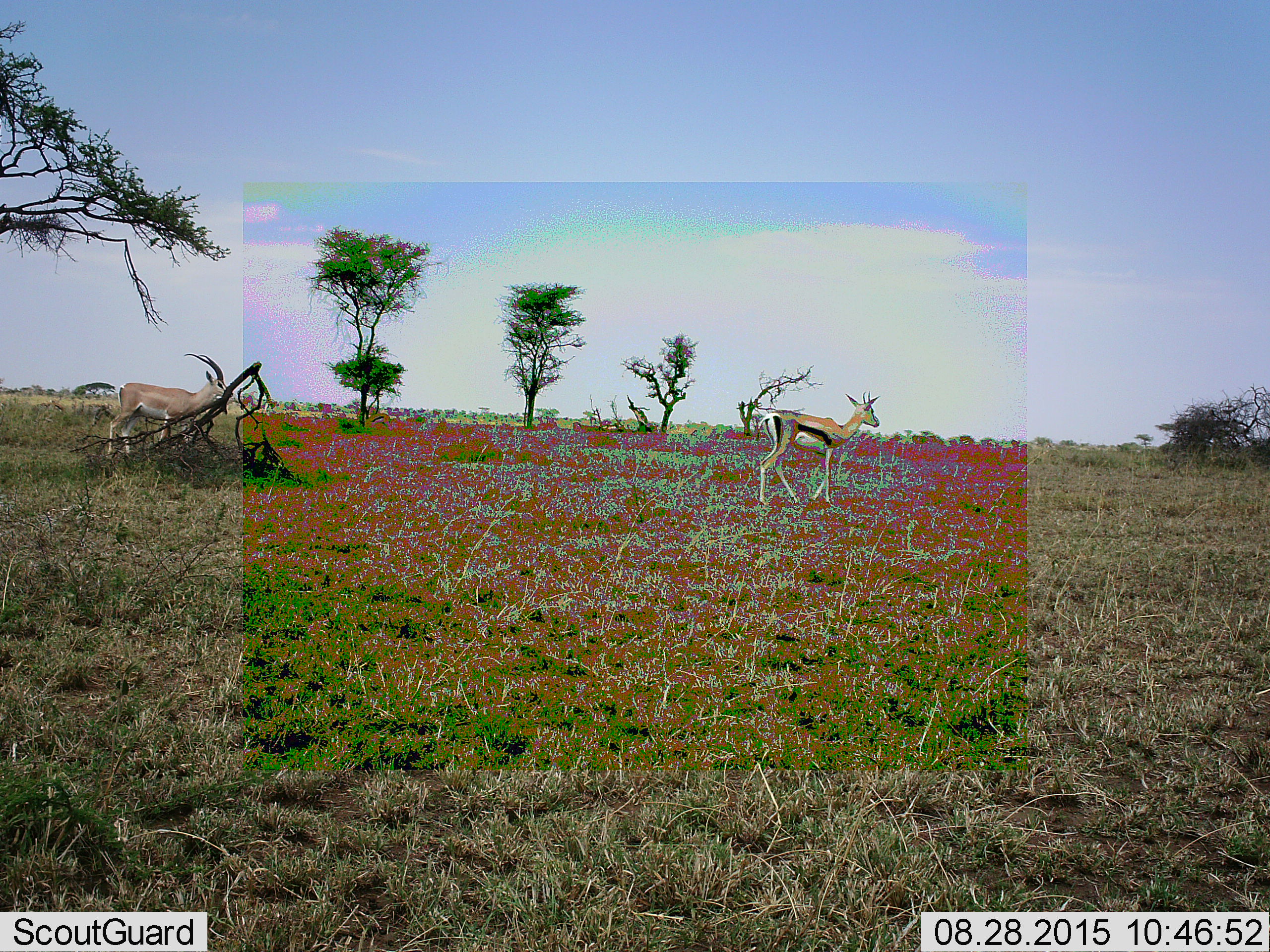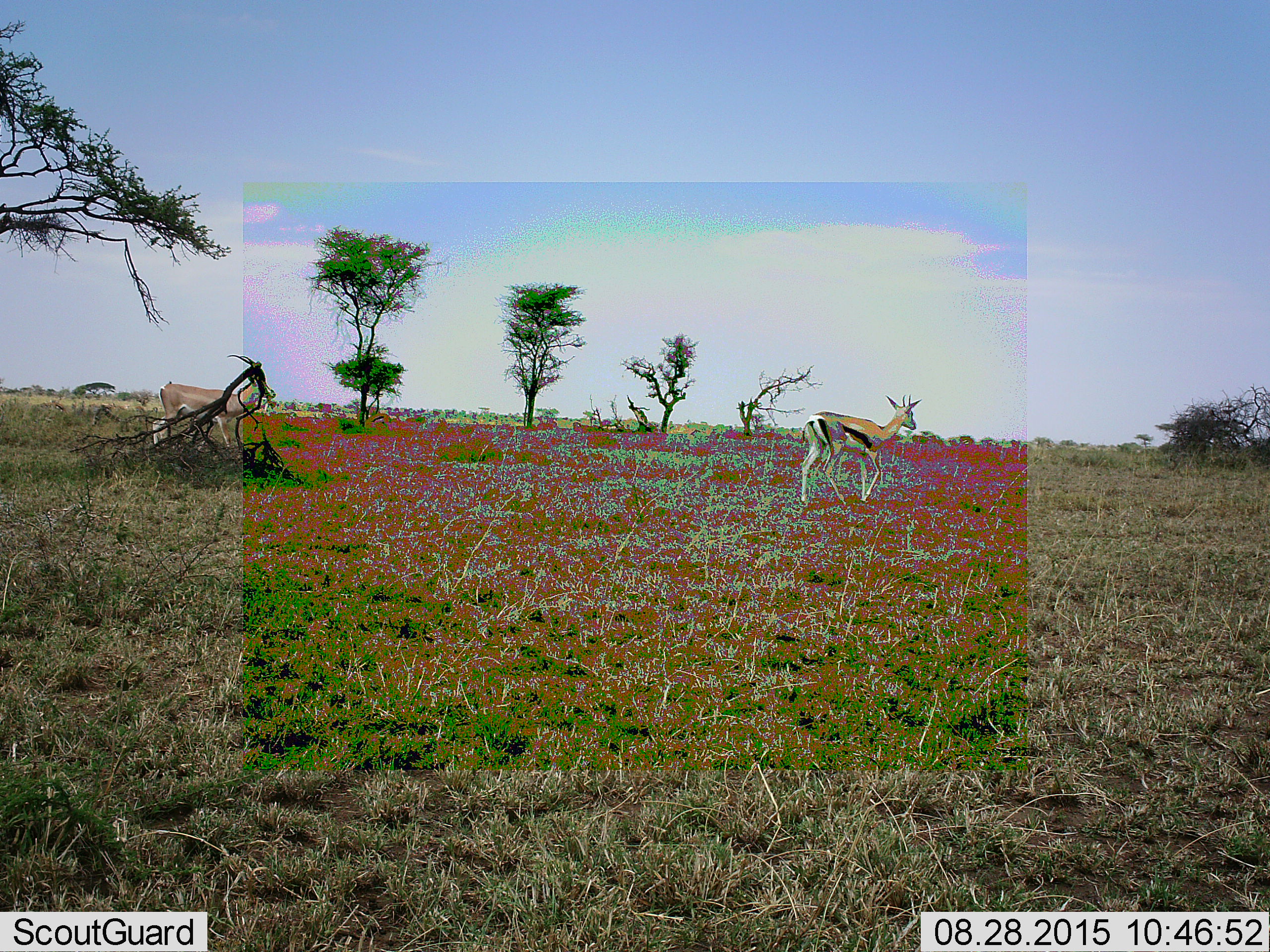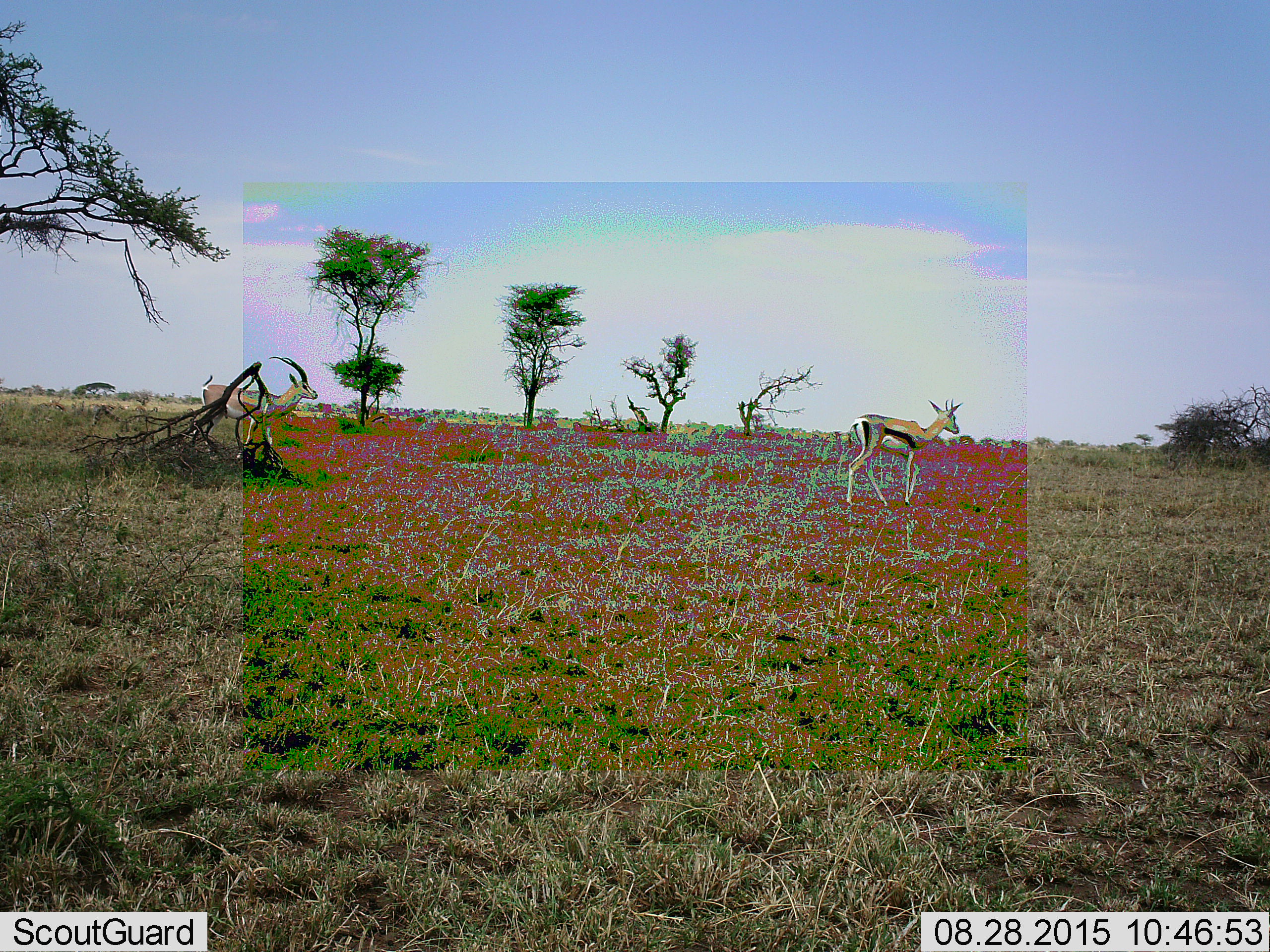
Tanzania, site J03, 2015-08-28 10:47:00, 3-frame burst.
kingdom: Animalia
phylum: Chordata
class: Mammalia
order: Artiodactyla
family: Bovidae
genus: Eudorcas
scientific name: Eudorcas thomsonii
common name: thomson's gazelle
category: gazellethomsons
Gazellethomsons (thomson's gazelle) (Eudorcas thomsonii), count 2. Behavior (volunteer vote fractions): standing 10%, resting 0%, moving 100%, interacting 0%. Young present (vote fraction): 0%. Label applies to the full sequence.